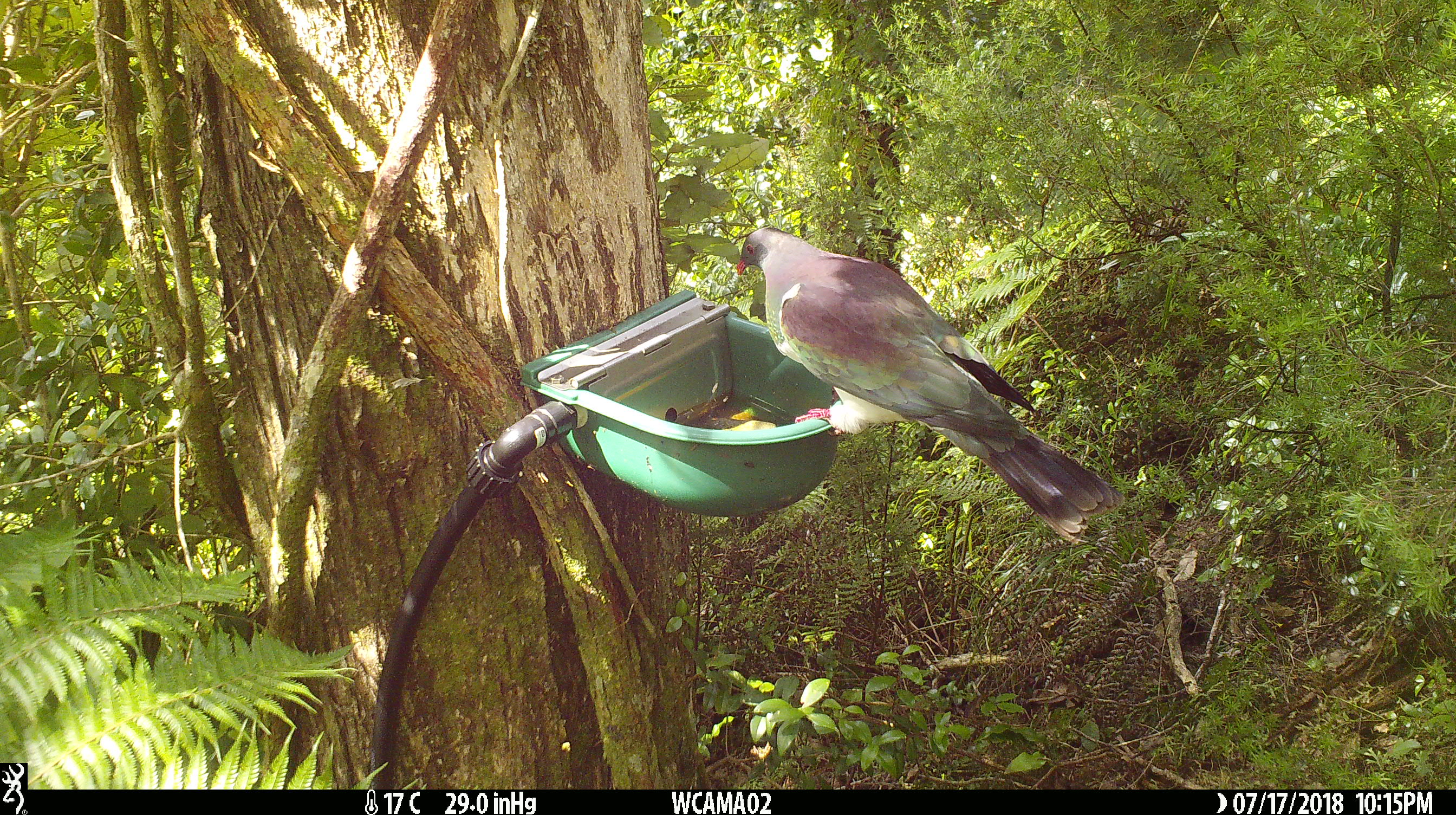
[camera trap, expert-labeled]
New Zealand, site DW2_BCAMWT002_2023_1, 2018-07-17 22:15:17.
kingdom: Animalia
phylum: Chordata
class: Aves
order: Columbiformes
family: Columbidae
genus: Hemiphaga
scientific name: Hemiphaga novaeseelandiae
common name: new zealand pigeon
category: kereru